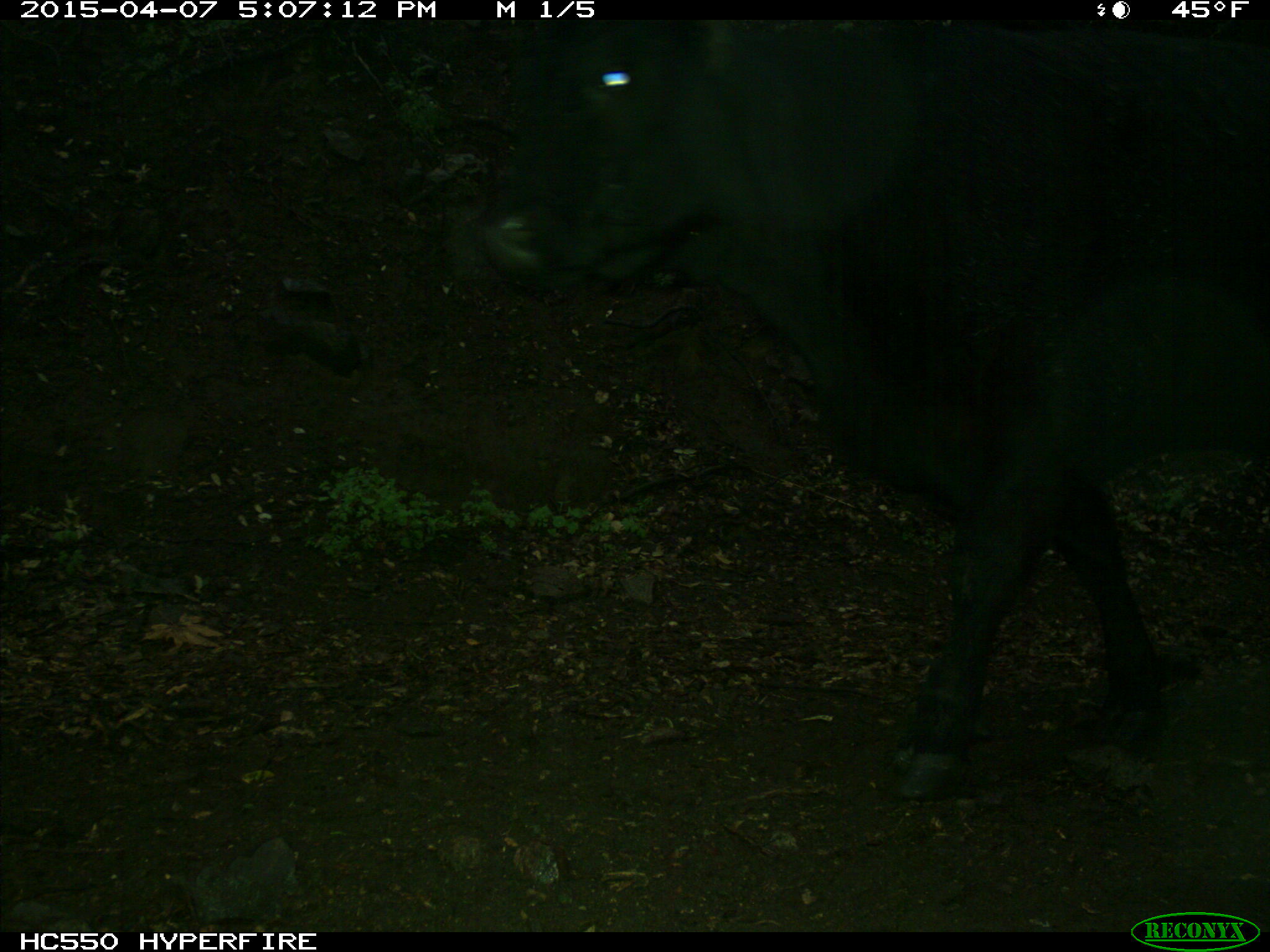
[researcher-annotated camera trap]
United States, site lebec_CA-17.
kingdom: Animalia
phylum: Chordata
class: Mammalia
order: Artiodactyla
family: Bovidae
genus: Bos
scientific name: Bos taurus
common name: domestic cow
Bos taurus (domestic cow).